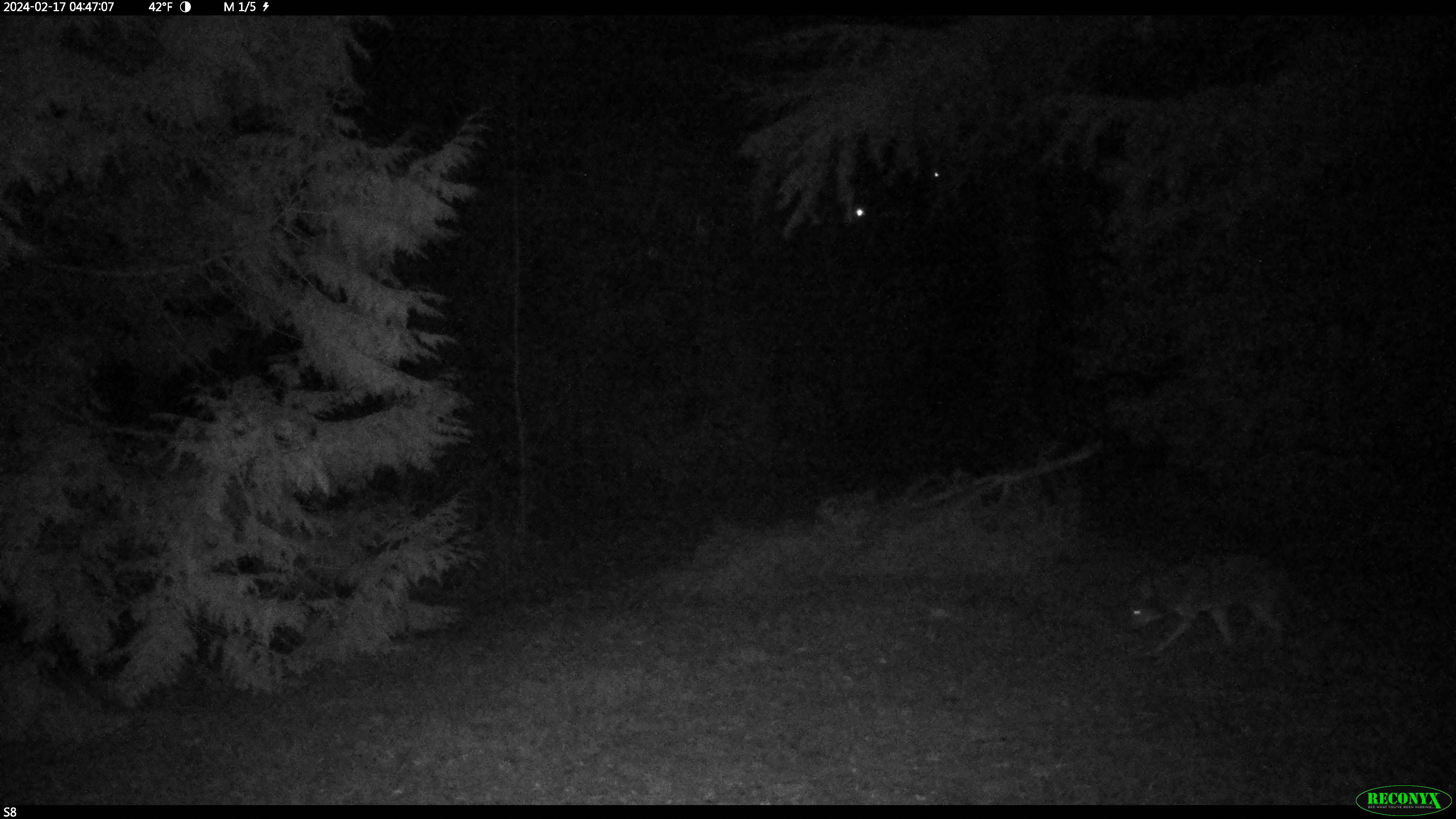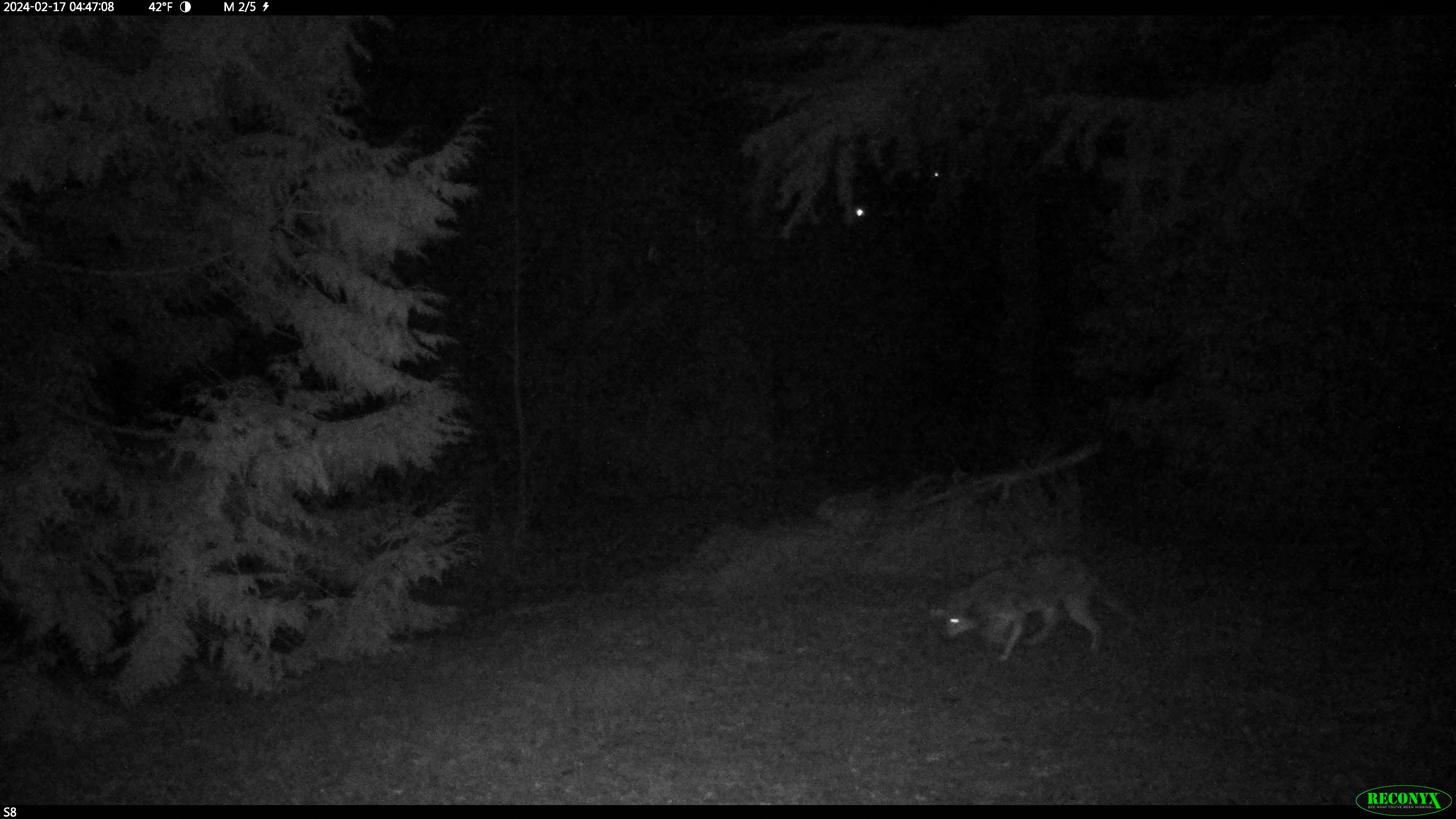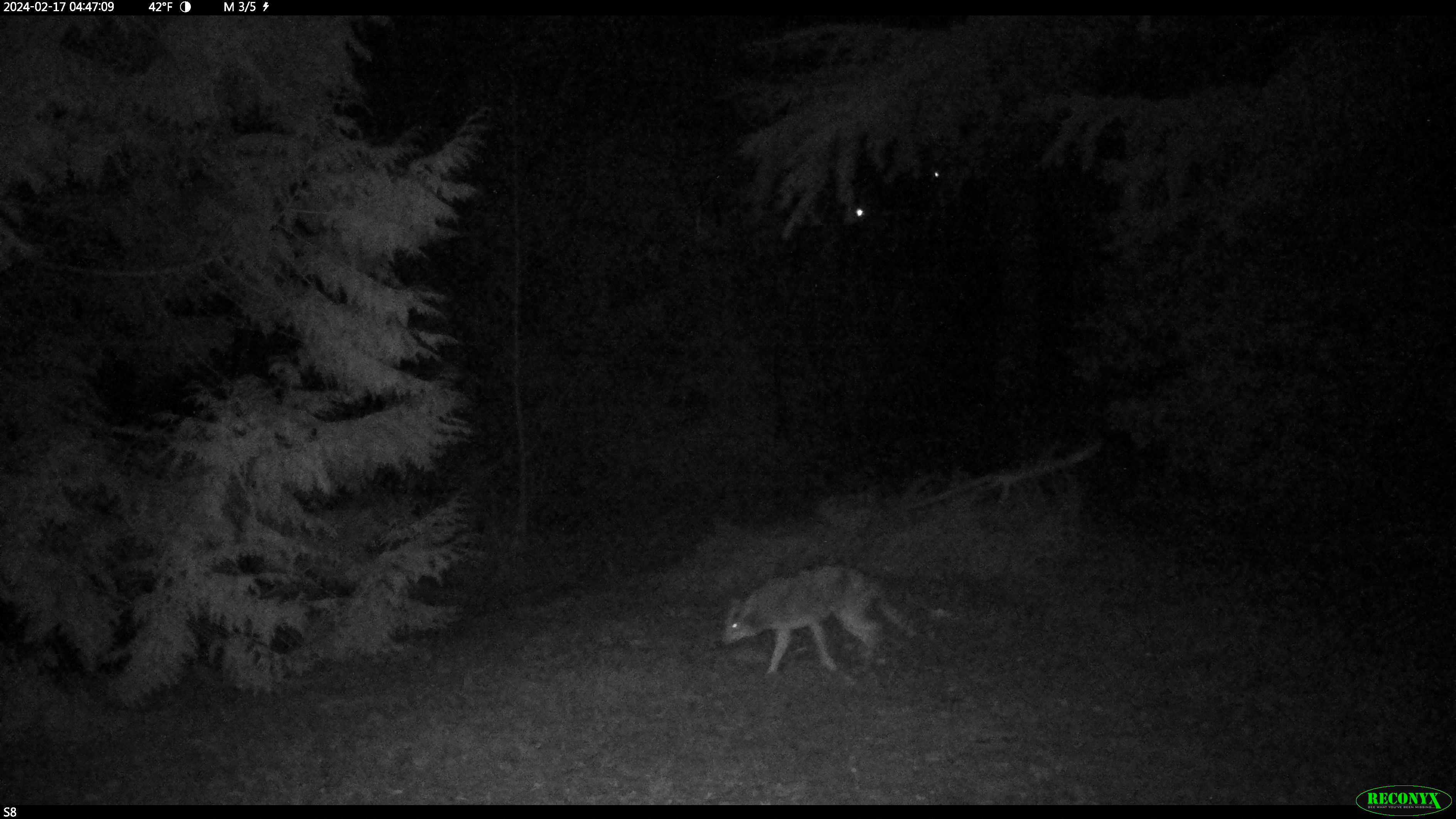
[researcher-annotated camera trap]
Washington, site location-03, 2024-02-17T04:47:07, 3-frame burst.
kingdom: Animalia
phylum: Chordata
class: Mammalia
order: Carnivora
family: Canidae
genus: Canis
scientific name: Canis latrans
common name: coyote